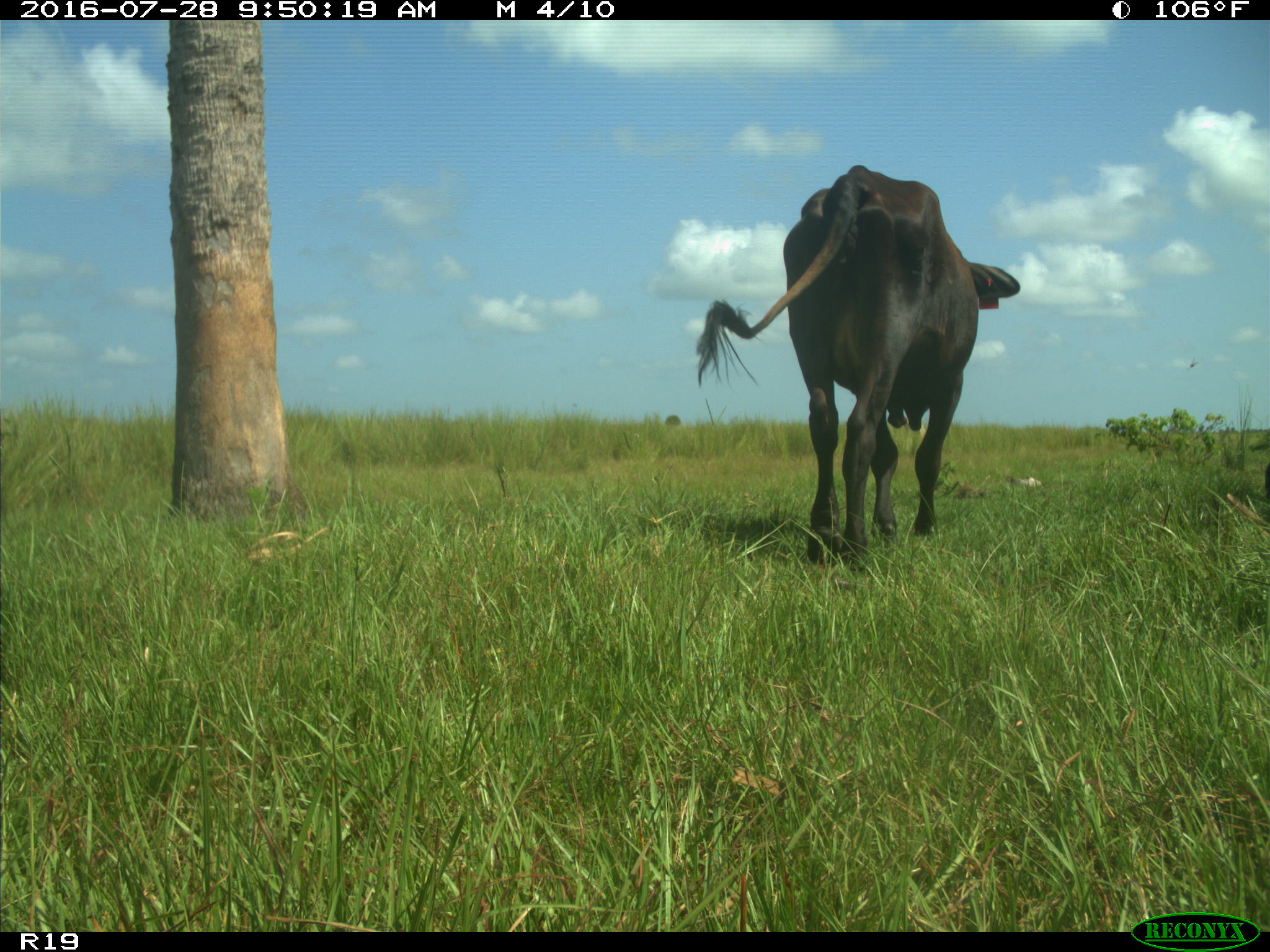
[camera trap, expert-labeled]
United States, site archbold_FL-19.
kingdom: Animalia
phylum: Chordata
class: Mammalia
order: Artiodactyla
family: Bovidae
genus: Bos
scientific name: Bos taurus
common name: domestic cow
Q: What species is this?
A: Bos taurus (domestic cow).